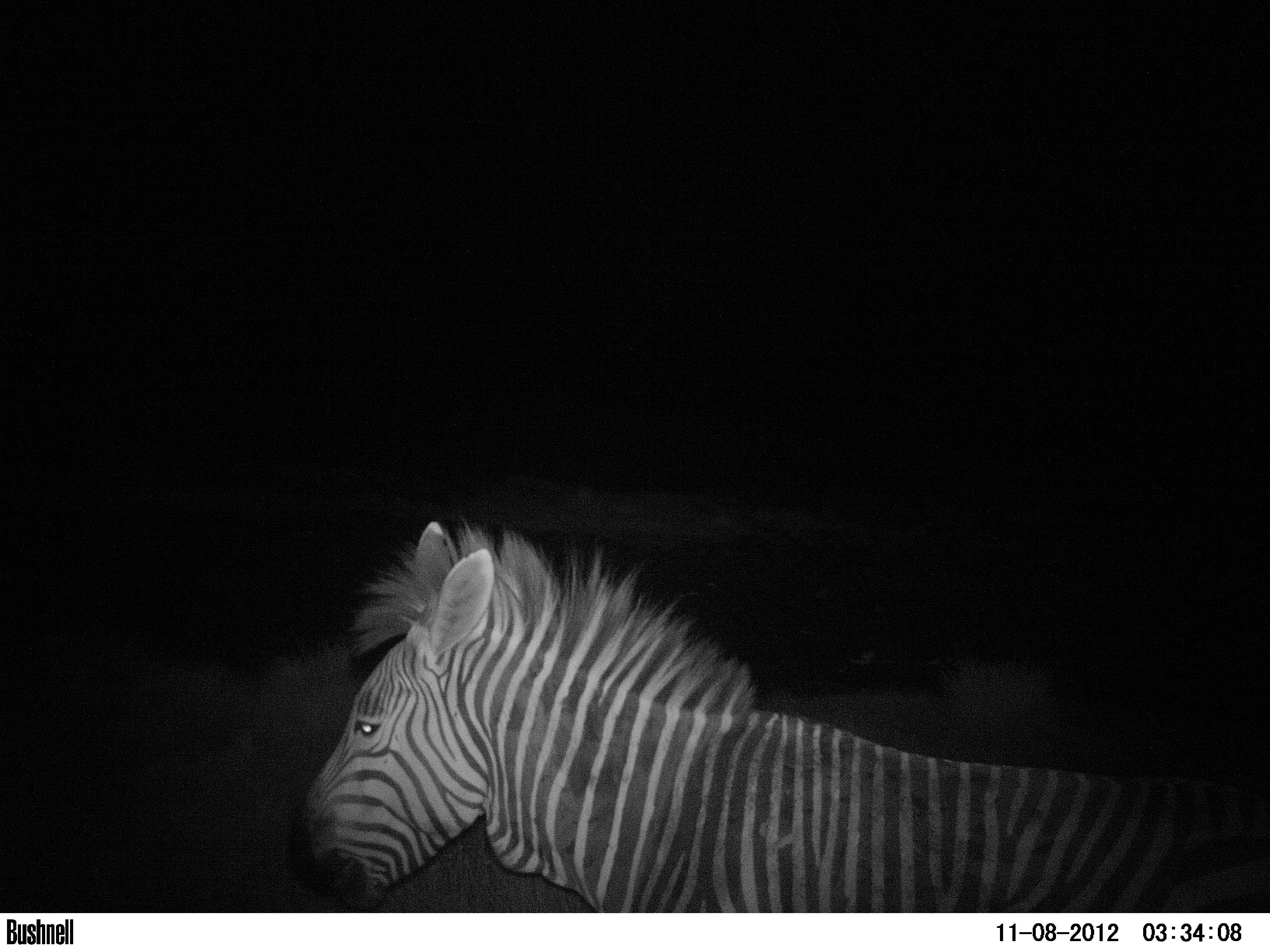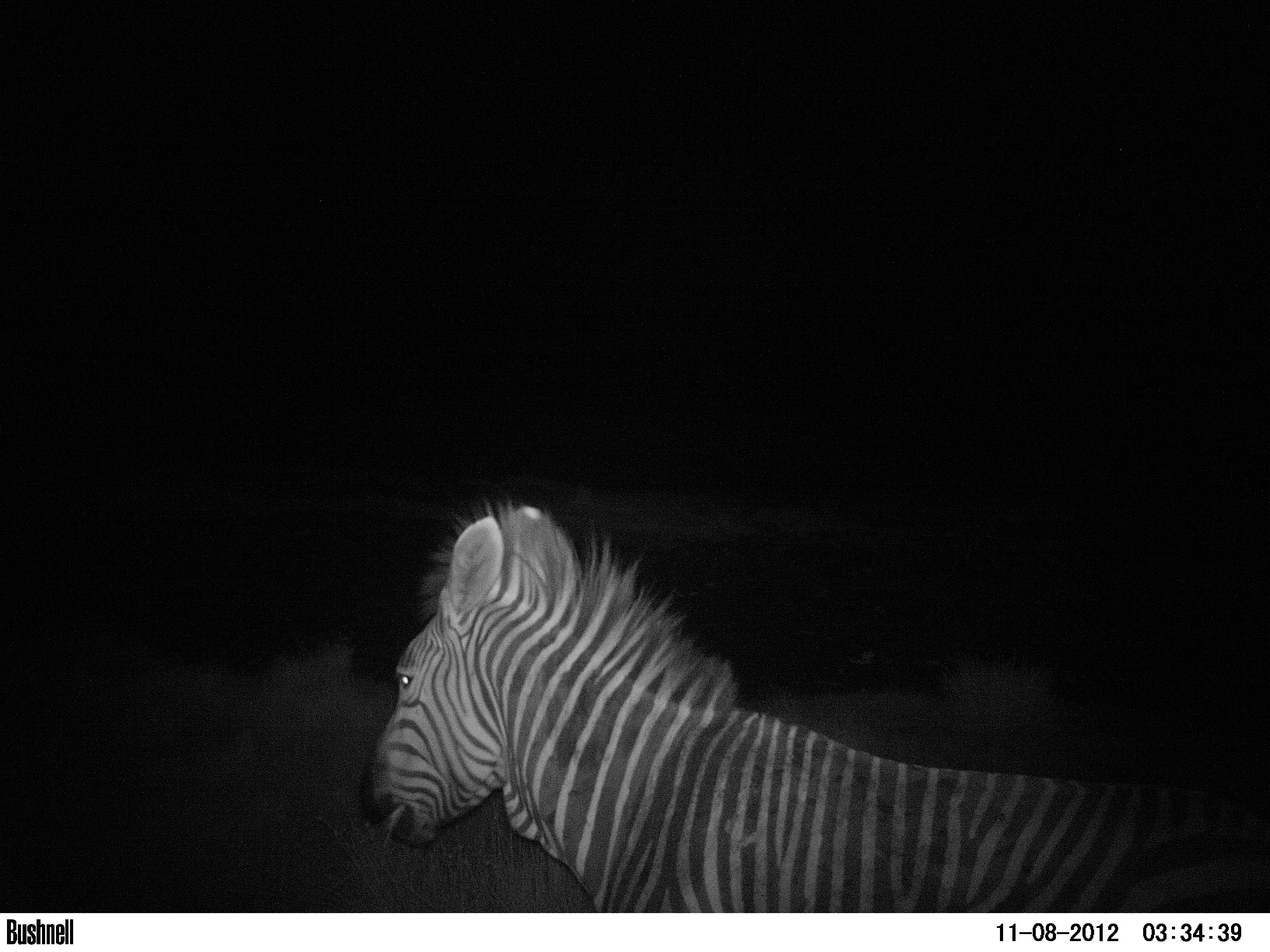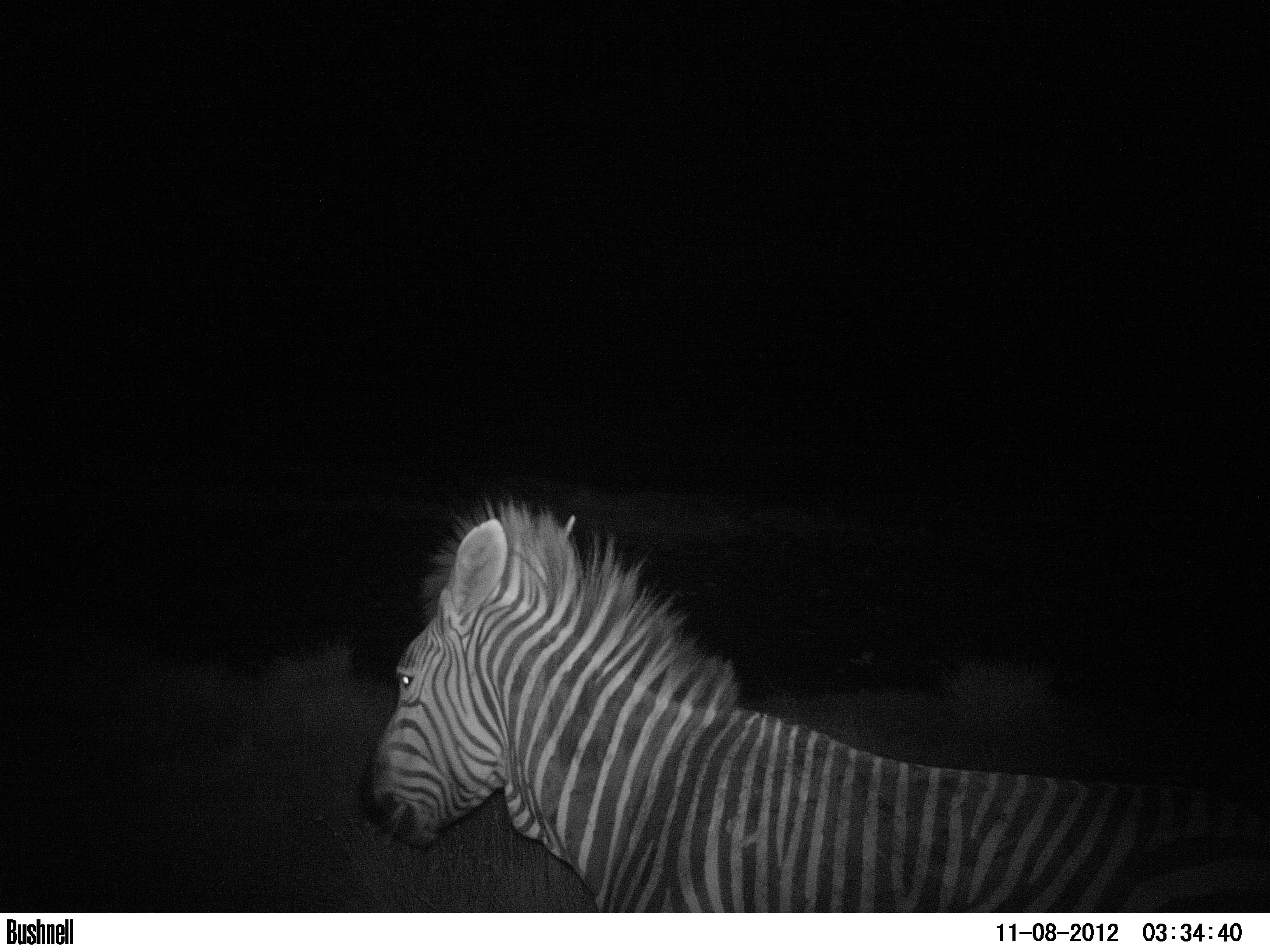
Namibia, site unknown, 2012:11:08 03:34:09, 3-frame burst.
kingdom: Animalia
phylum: Chordata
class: Mammalia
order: Perissodactyla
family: Equidae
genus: Equus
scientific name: Equus zebra hartmannae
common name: hartmann's mountain zebra